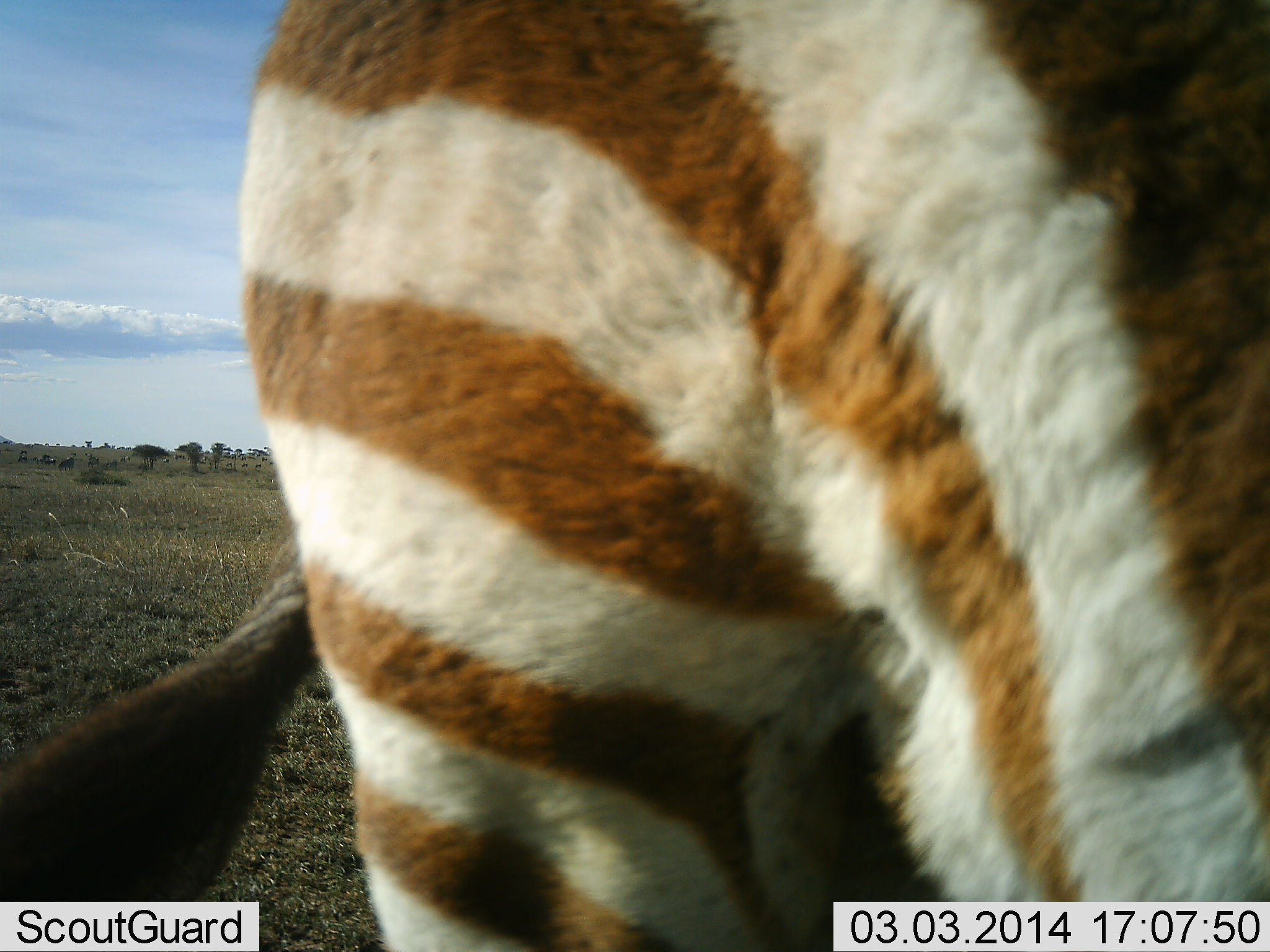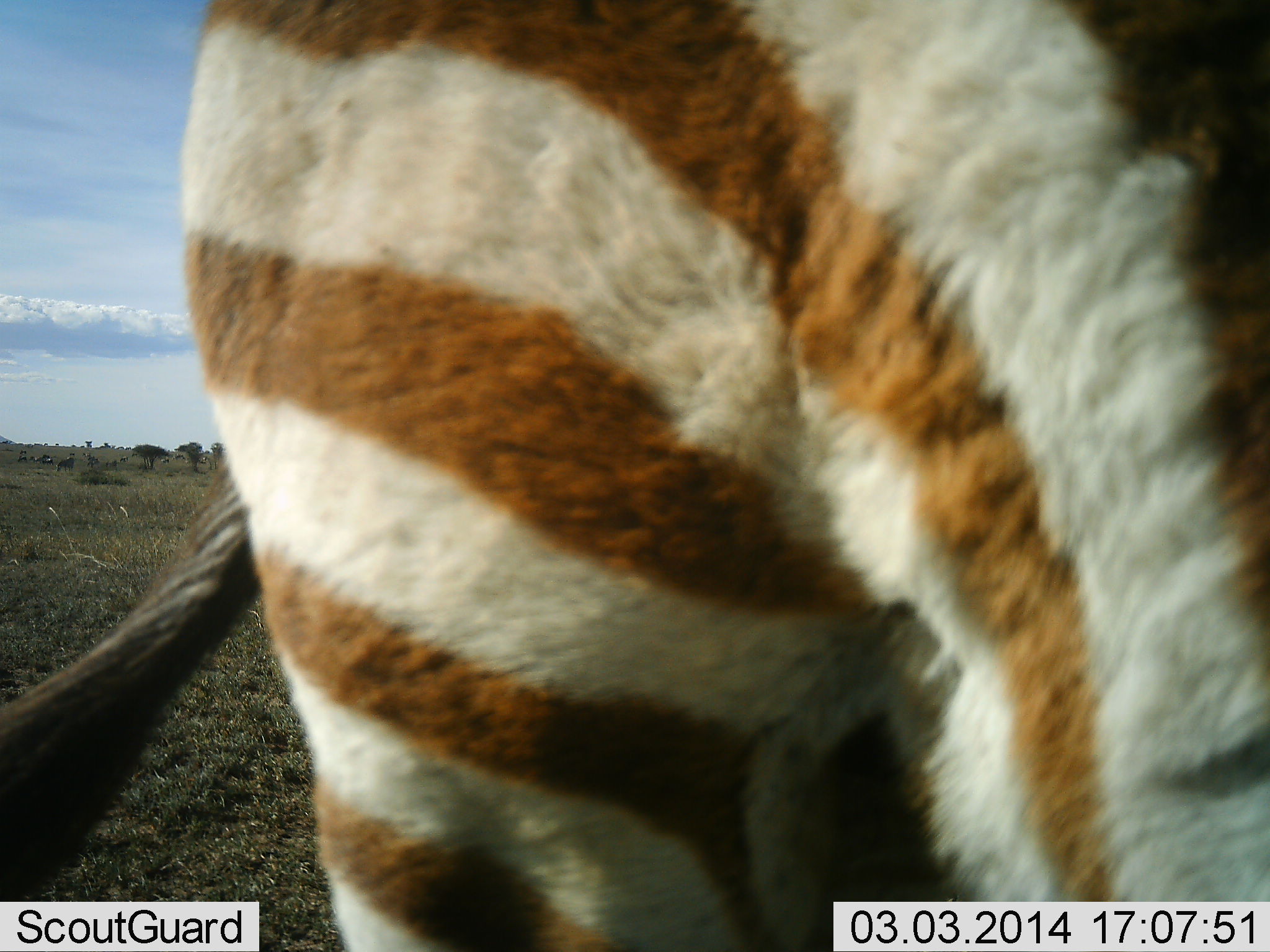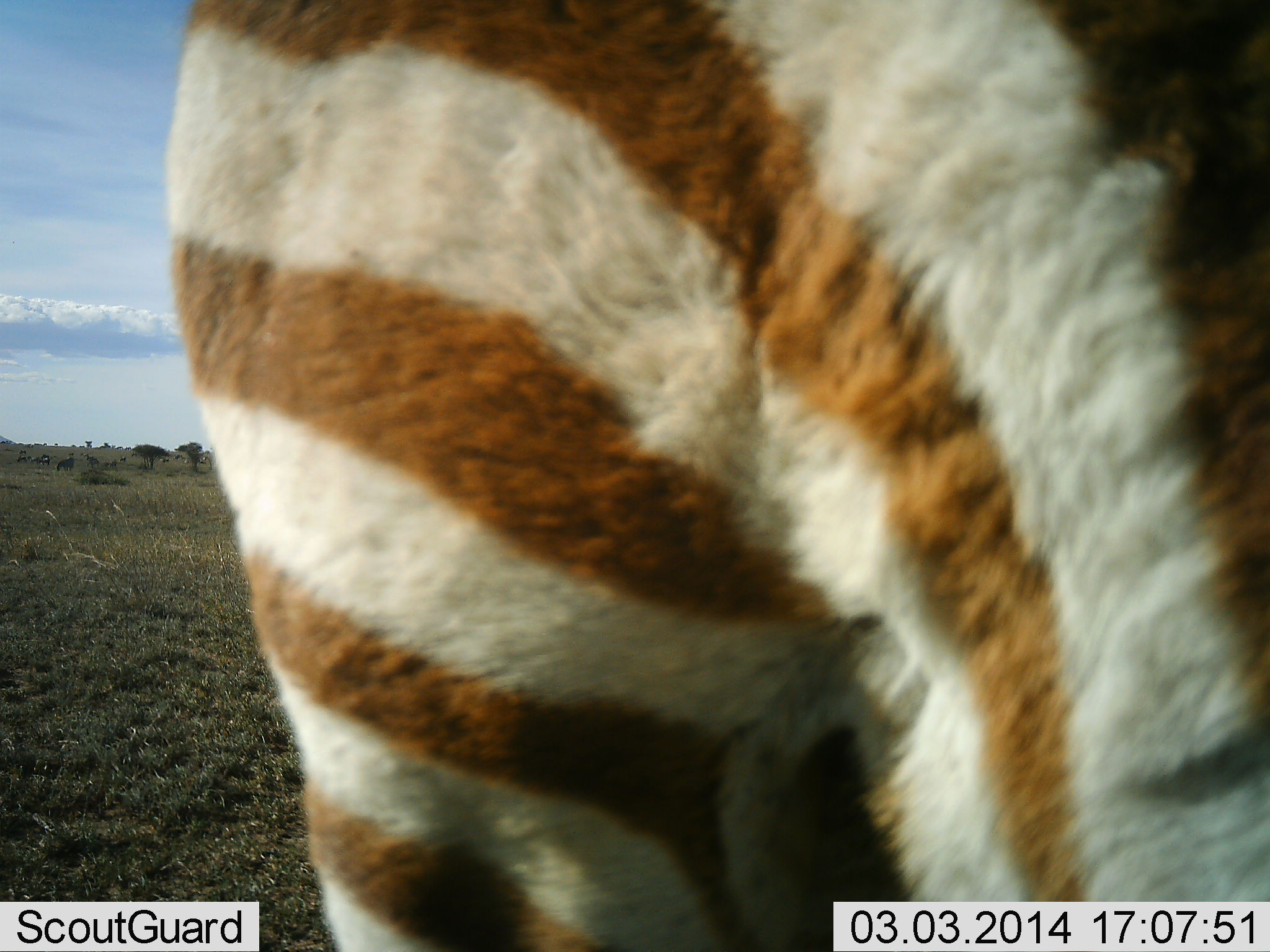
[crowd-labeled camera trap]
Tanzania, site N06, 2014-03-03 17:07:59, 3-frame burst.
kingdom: Animalia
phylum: Chordata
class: Mammalia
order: Perissodactyla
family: Equidae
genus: Equus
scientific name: Equus quagga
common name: plains zebra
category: zebra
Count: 1.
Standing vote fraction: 91%.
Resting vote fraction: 0%.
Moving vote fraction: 9%.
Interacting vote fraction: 0%.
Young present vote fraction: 55%.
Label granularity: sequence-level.